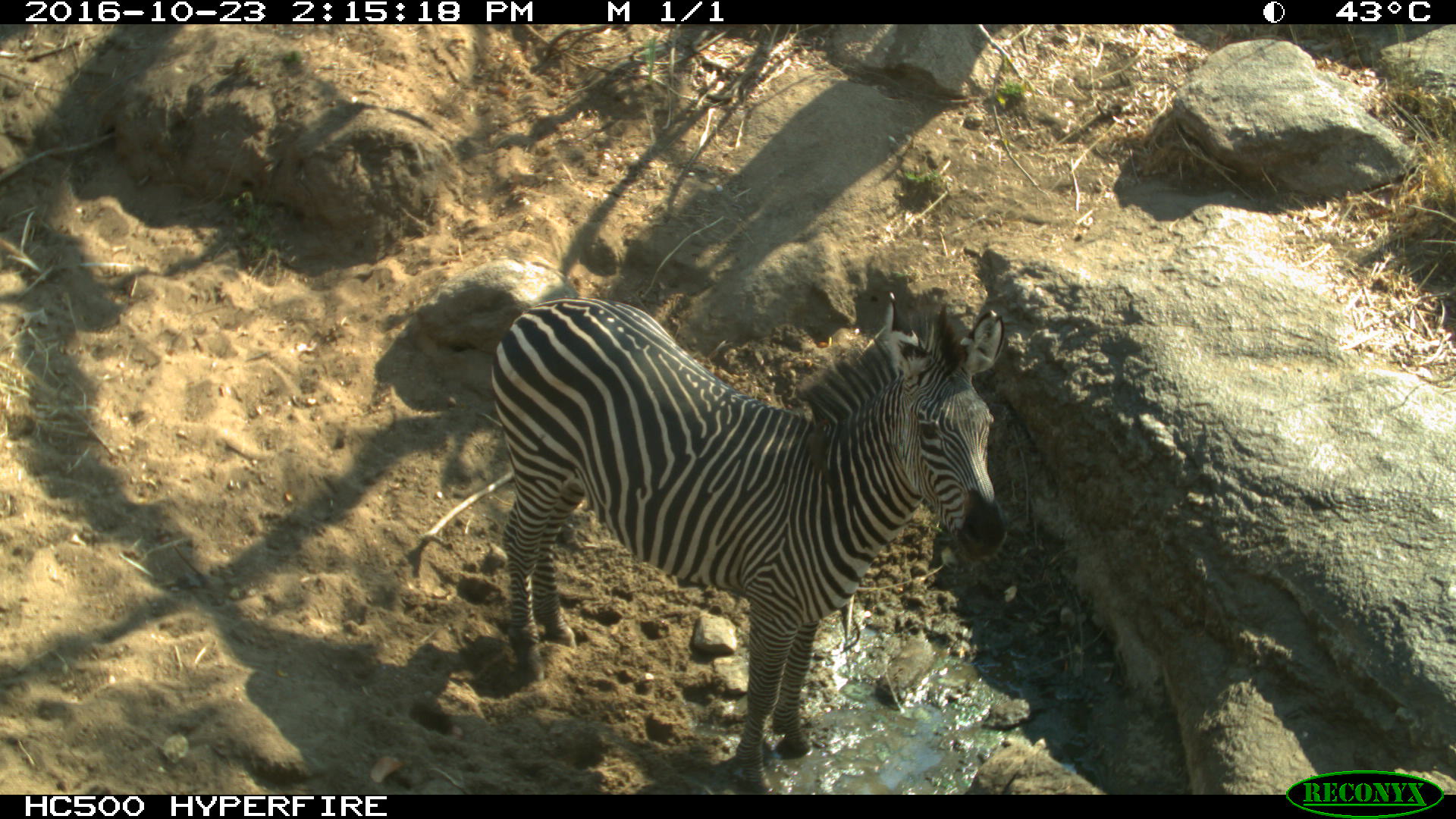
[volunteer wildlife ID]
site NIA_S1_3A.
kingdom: Animalia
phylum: Chordata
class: Mammalia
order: Perissodactyla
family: Equidae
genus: Equus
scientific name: Equus quagga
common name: plains zebra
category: zebraplains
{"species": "zebraplains (plains zebra) (Equus quagga)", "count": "1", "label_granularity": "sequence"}